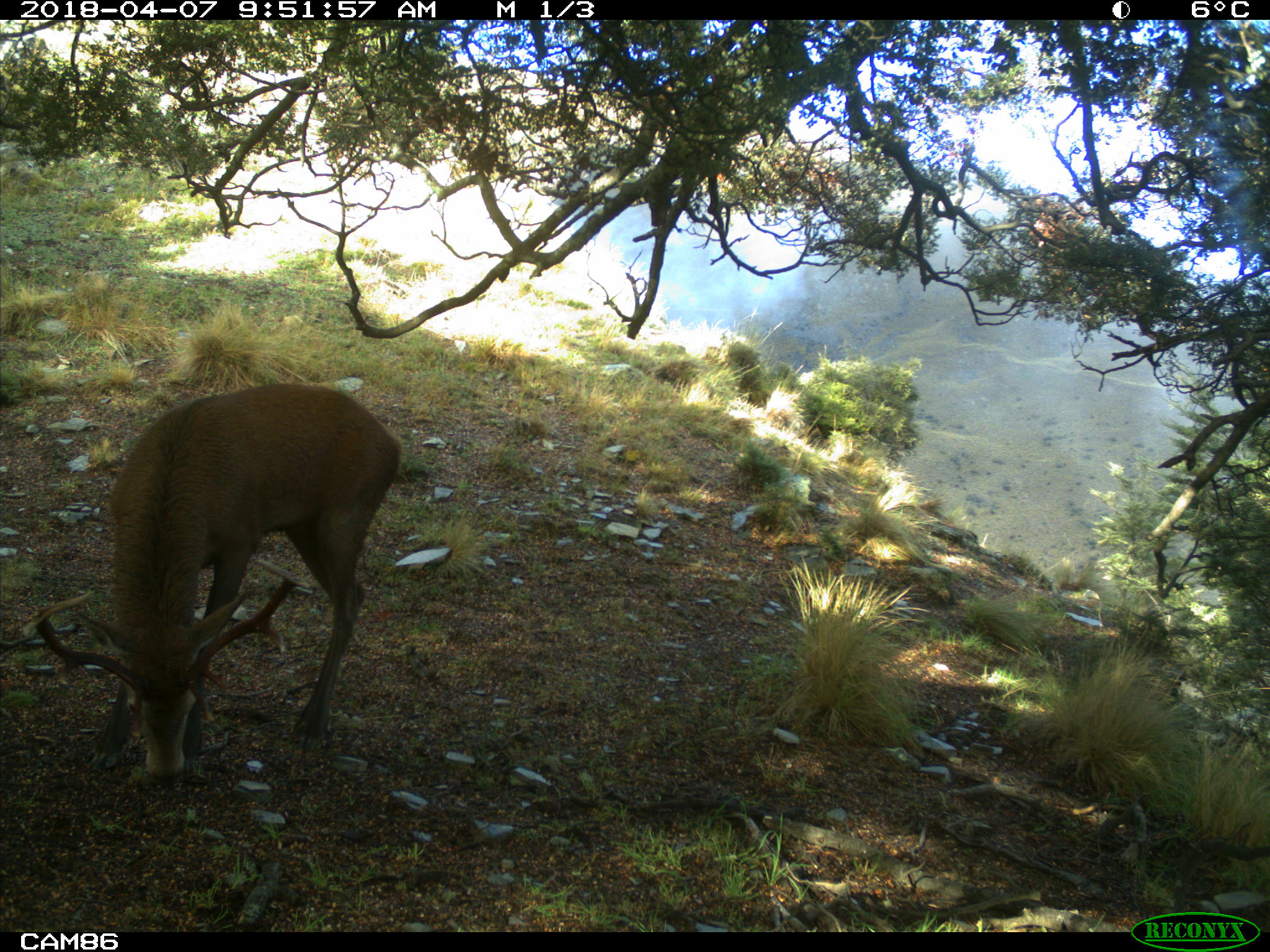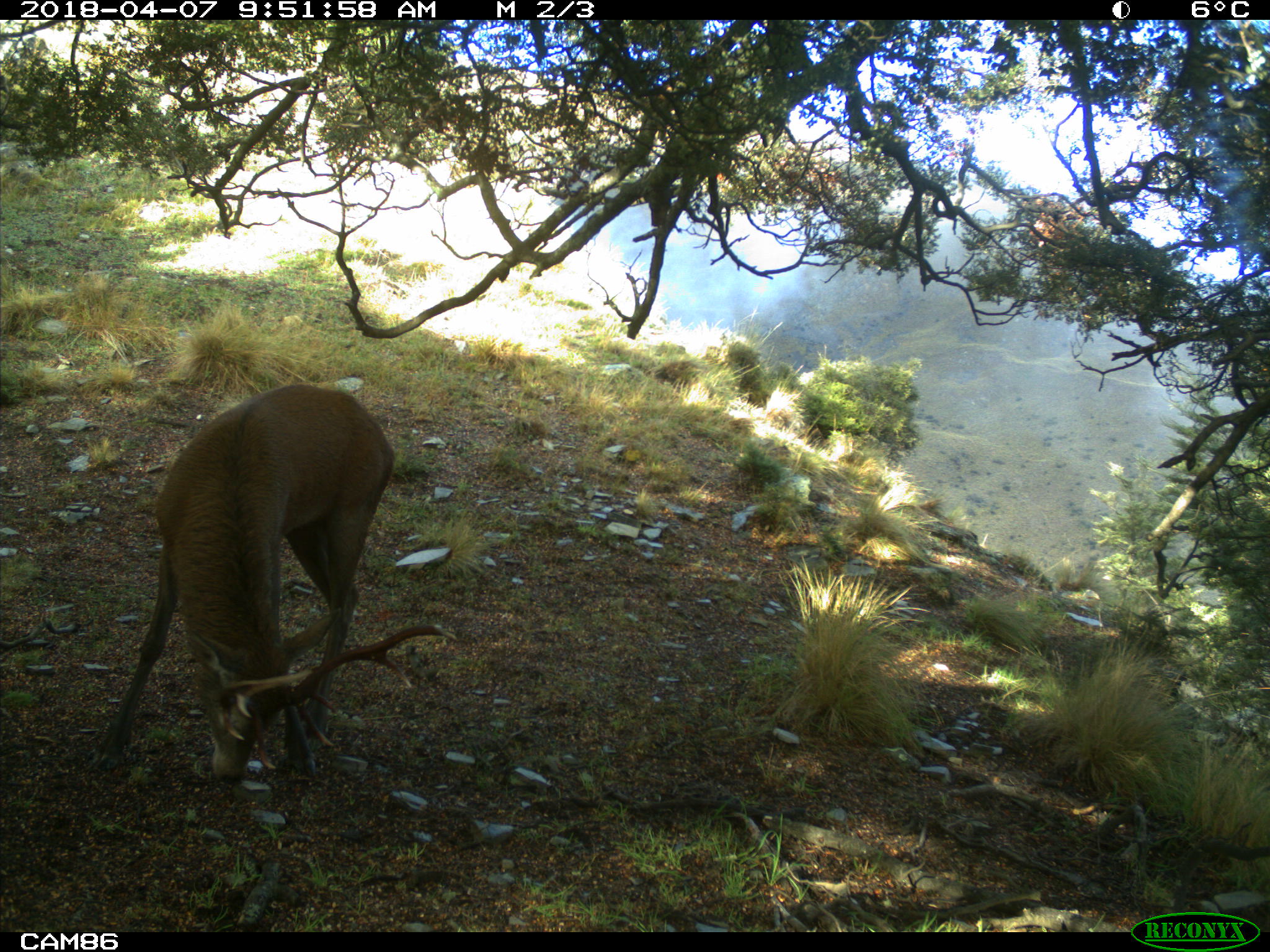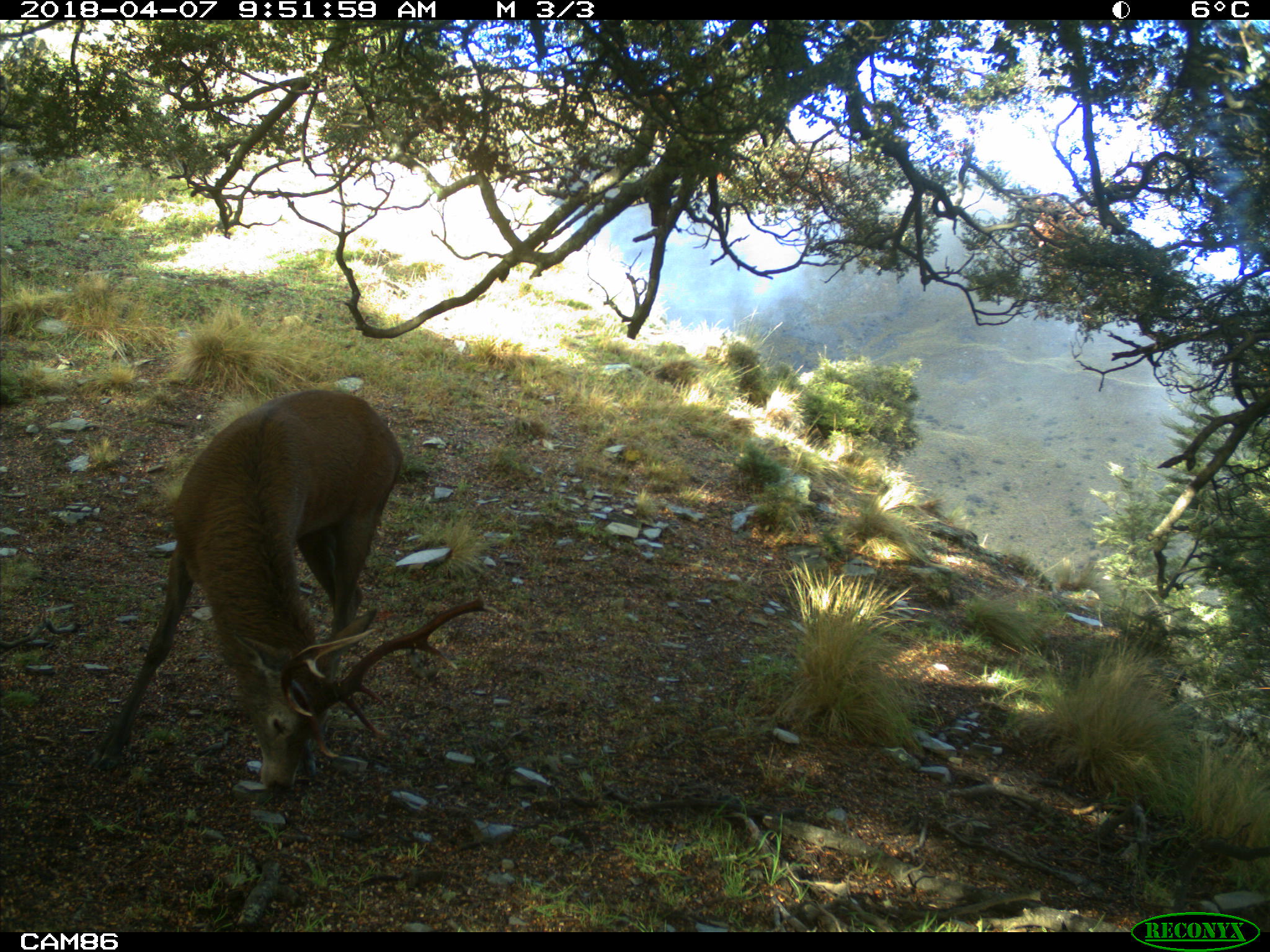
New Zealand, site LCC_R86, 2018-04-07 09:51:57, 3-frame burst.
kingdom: Animalia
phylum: Chordata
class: Mammalia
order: Artiodactyla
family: Cervidae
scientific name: Cervidae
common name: deer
Deer (Cervidae).